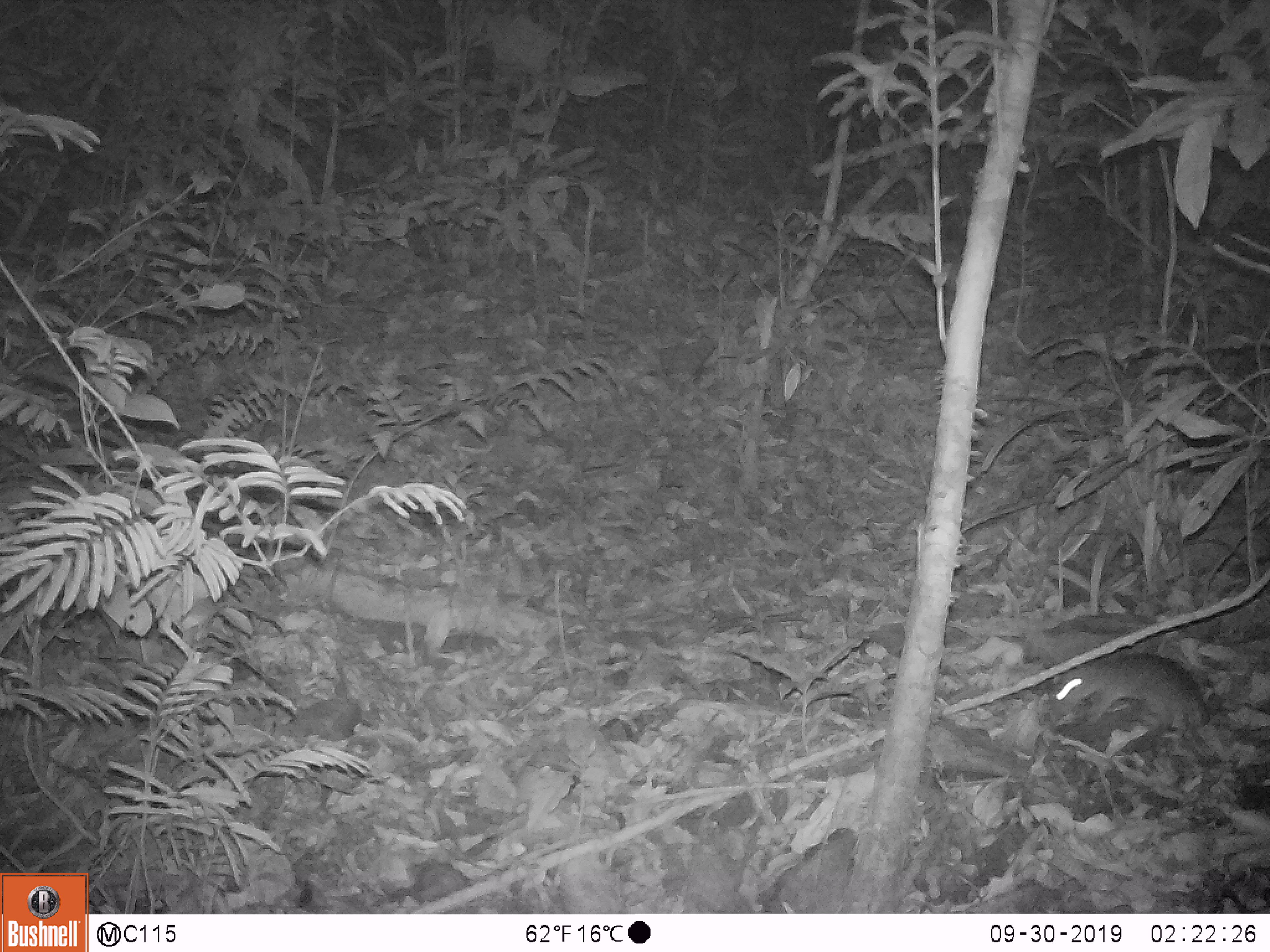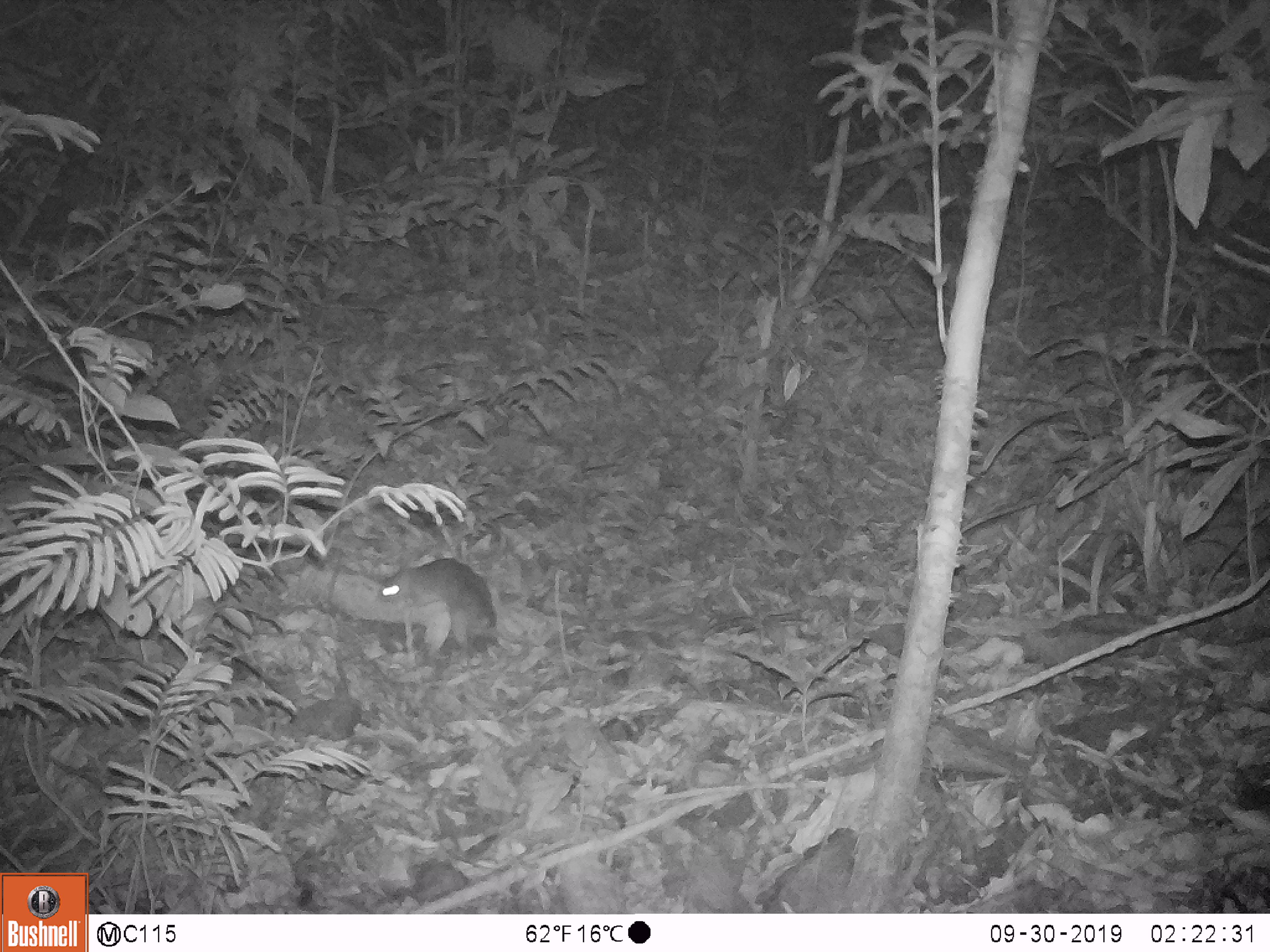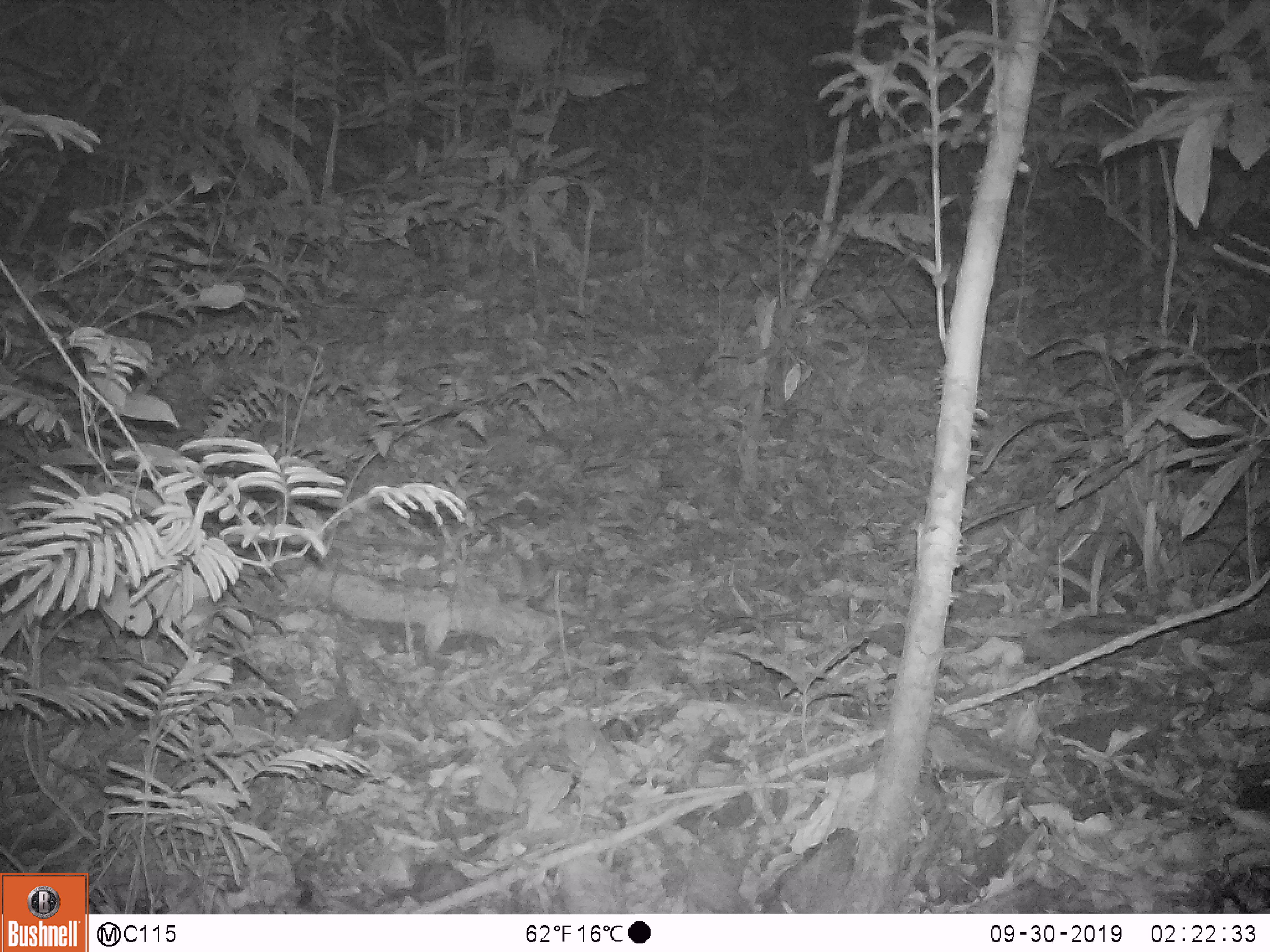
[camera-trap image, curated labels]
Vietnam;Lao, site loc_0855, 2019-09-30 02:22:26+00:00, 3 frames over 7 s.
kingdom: Animalia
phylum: Chordata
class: Mammalia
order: Rodentia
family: Muridae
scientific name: Muridae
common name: old-world mice and rats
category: unidentified murid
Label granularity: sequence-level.